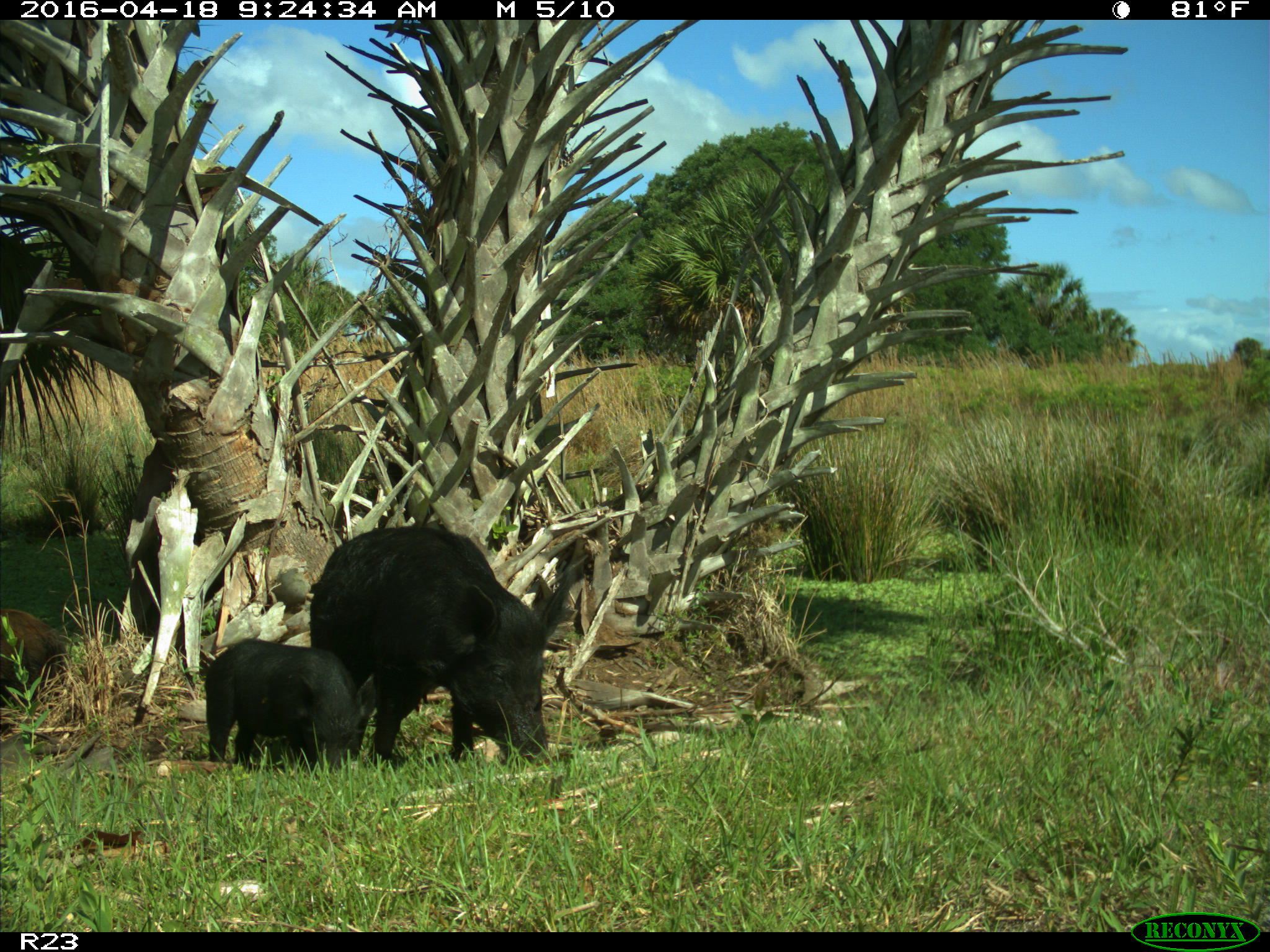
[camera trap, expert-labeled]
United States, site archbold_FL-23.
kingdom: Animalia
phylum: Chordata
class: Mammalia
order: Artiodactyla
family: Suidae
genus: Sus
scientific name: Sus scrofa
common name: wild boar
Sus scrofa (wild boar).